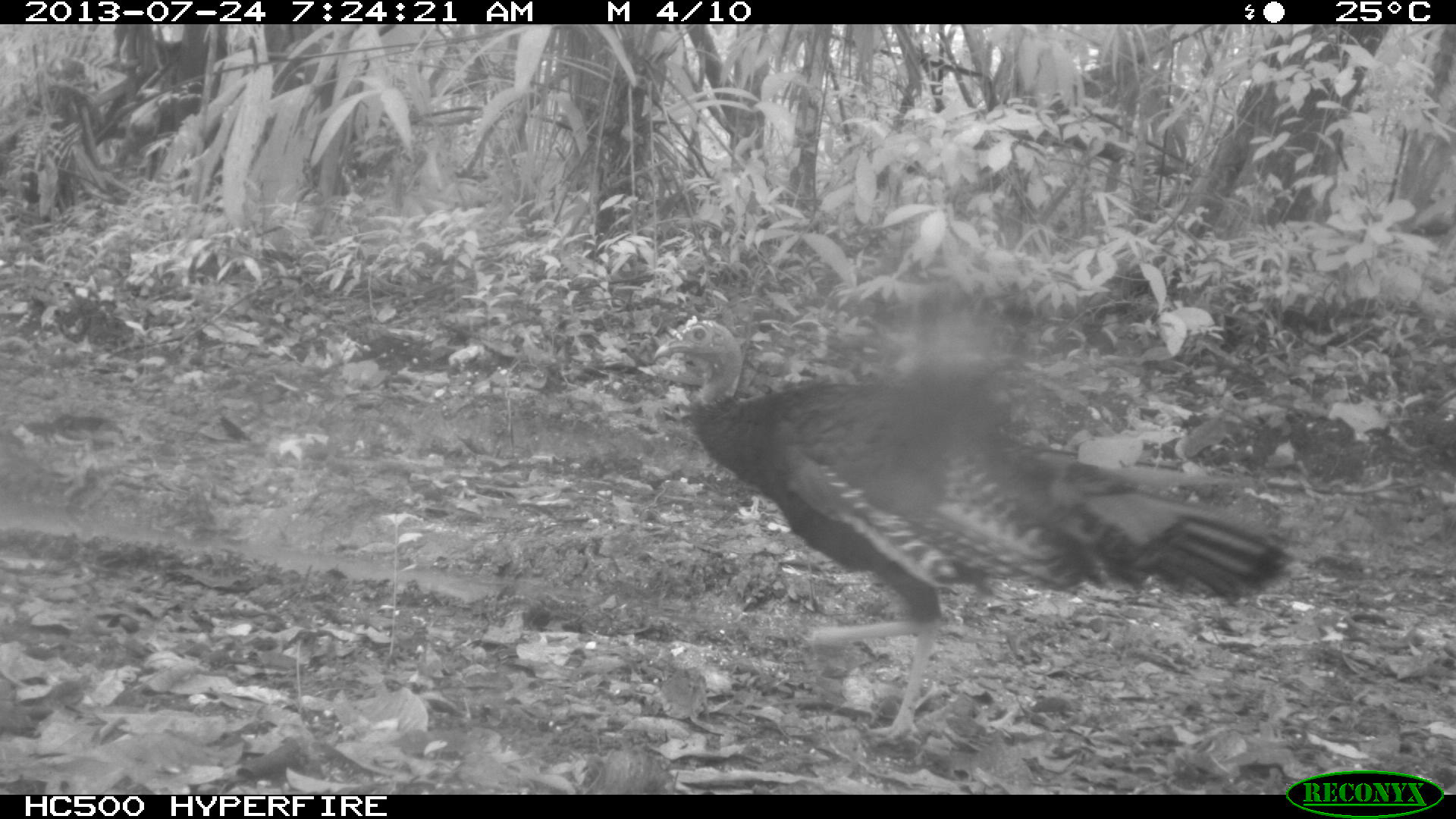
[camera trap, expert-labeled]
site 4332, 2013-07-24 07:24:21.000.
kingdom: Animalia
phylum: Chordata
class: Aves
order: Galliformes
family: Phasianidae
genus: Meleagris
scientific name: Meleagris ocellata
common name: ocellated turkey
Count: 3.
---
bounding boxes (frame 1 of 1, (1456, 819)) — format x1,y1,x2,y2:
meleagris ocellata: 653,319,1293,748